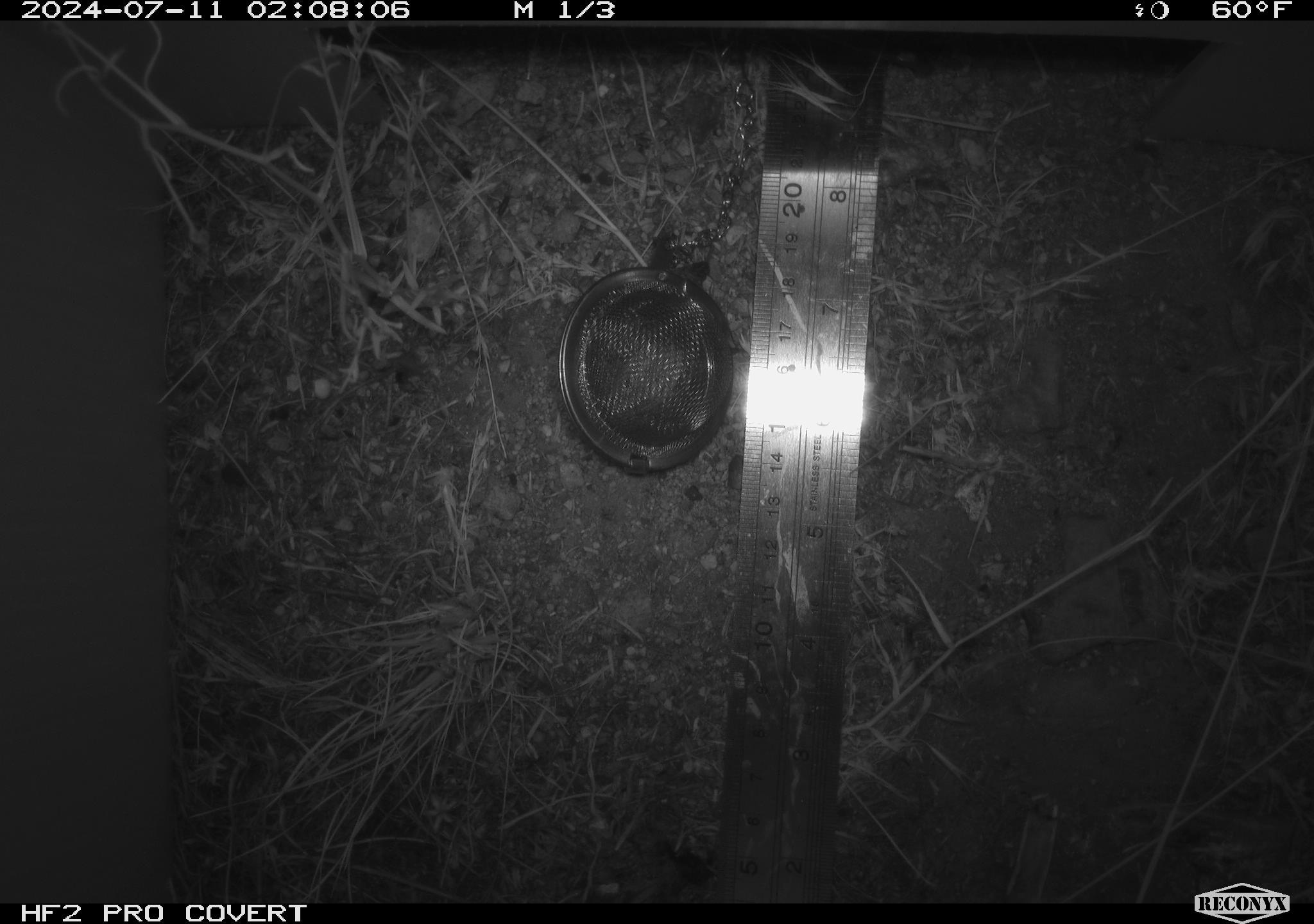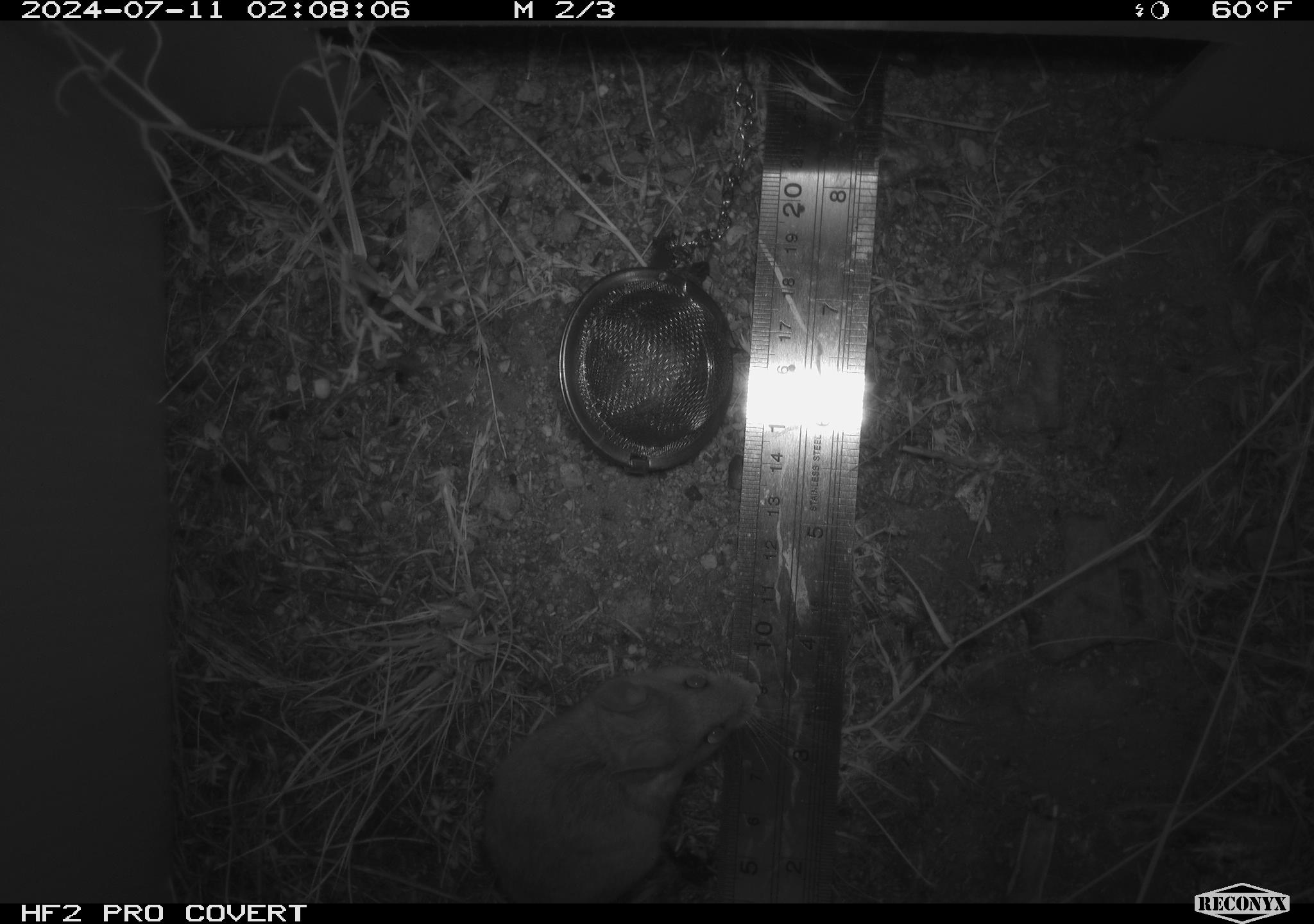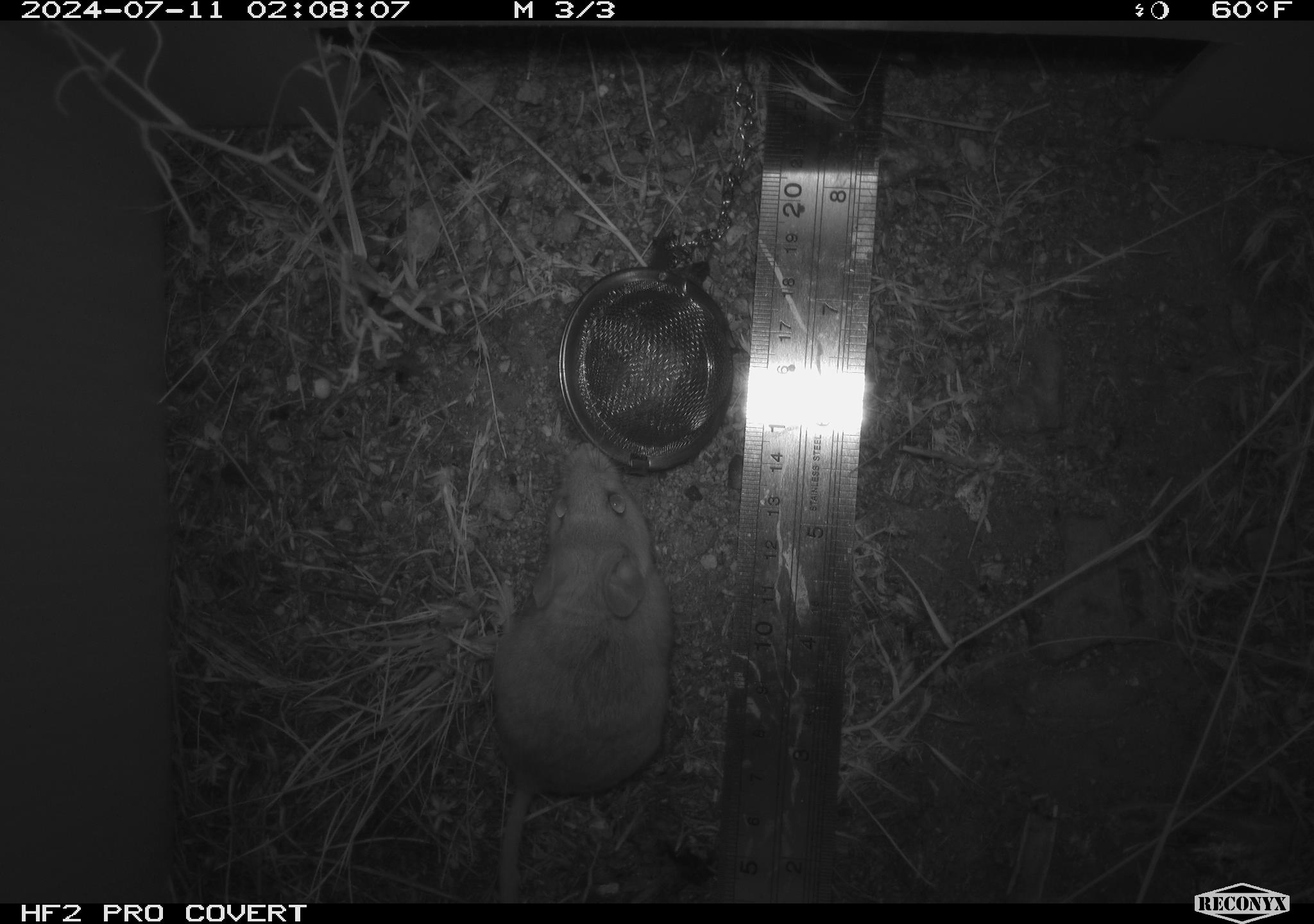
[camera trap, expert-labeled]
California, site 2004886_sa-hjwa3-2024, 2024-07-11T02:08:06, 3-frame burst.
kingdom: Animalia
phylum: Chordata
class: Mammalia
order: Rodentia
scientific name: Rodentia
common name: rodent